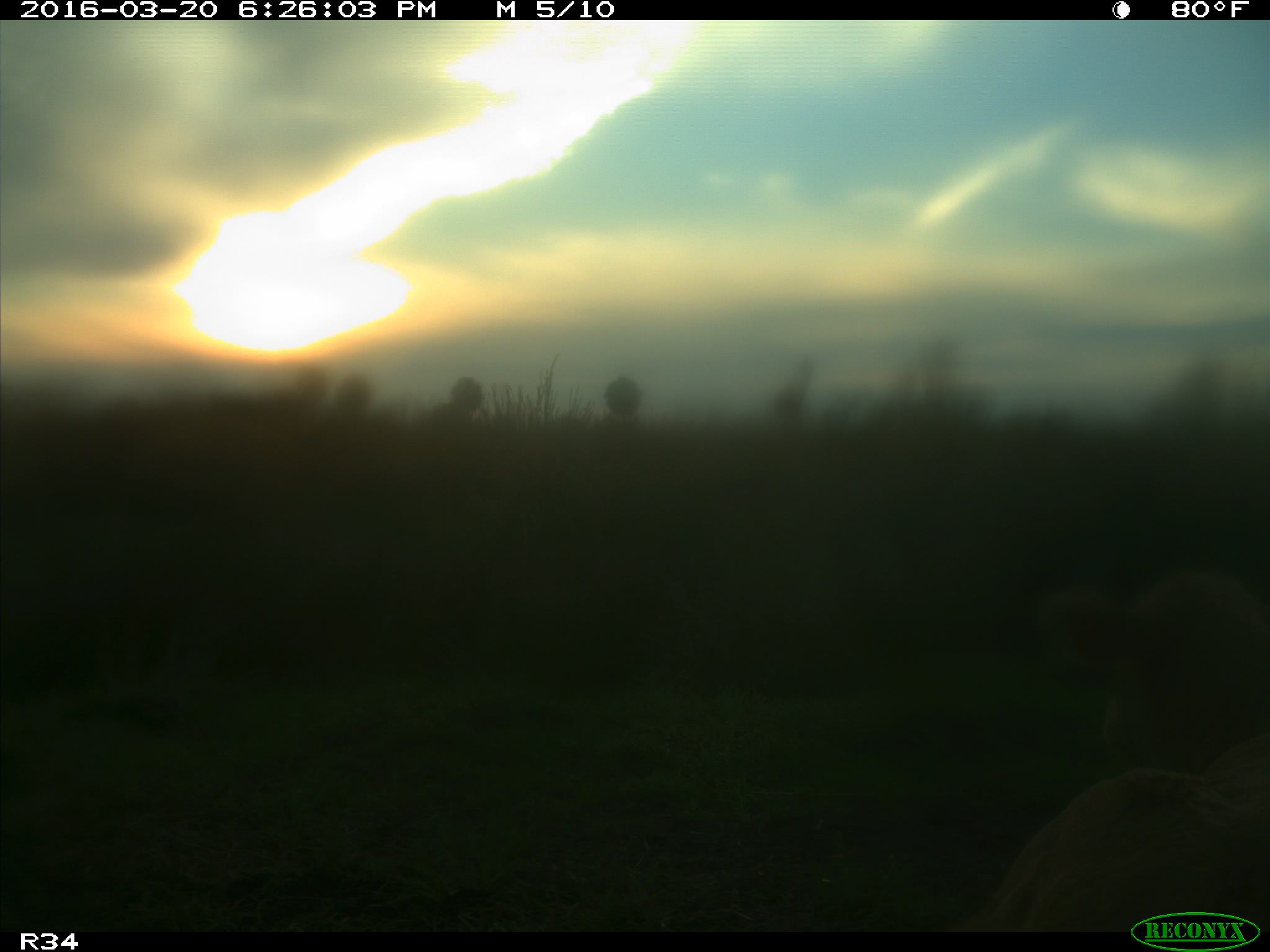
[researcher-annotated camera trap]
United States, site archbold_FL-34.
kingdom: Animalia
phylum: Chordata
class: Mammalia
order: Artiodactyla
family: Bovidae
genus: Bos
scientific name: Bos taurus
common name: domestic cow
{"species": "Bos taurus (domestic cow)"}